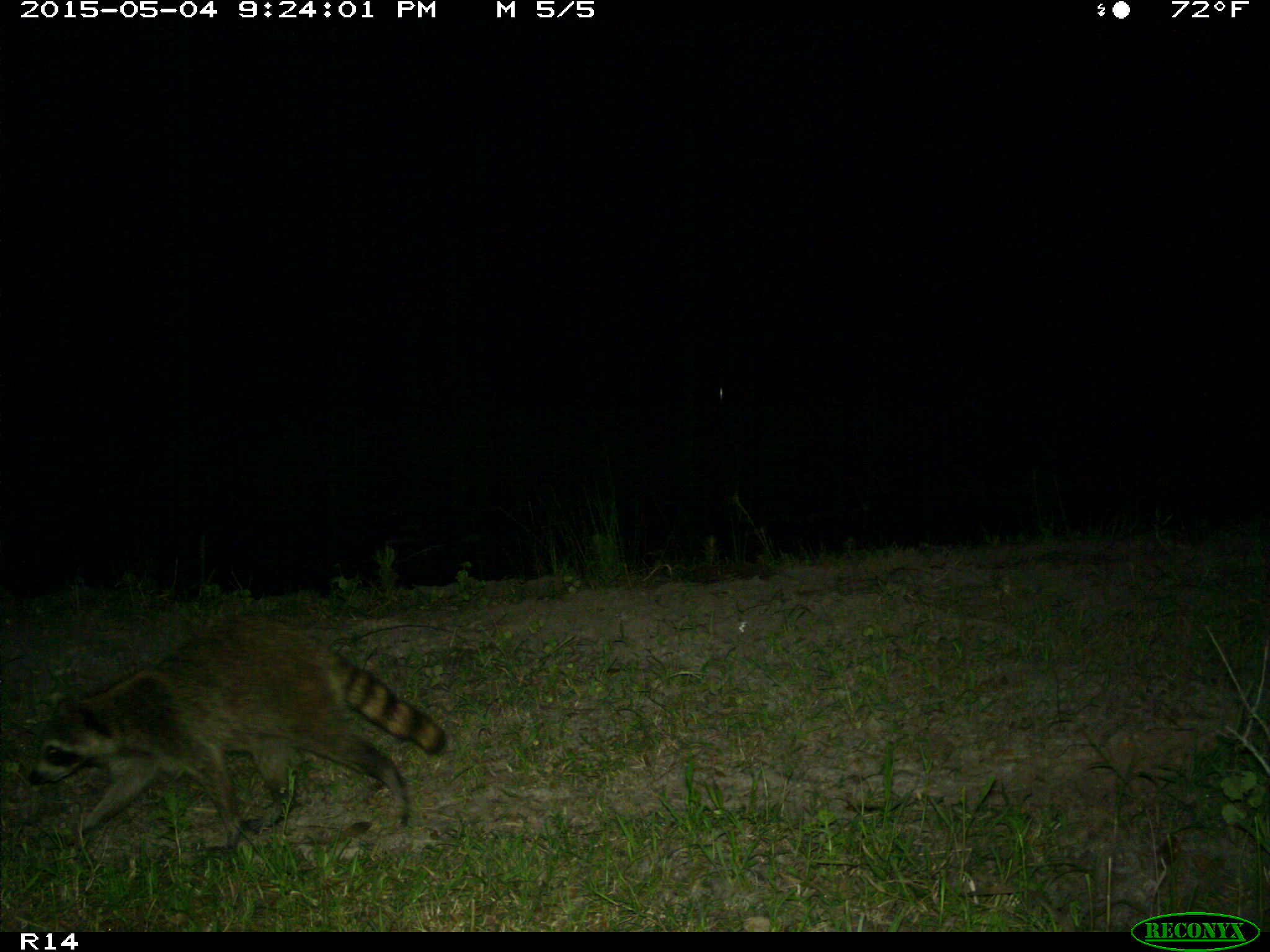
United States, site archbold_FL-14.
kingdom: Animalia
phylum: Chordata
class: Mammalia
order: Carnivora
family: Procyonidae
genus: Procyon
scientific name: Procyon lotor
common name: common raccoon